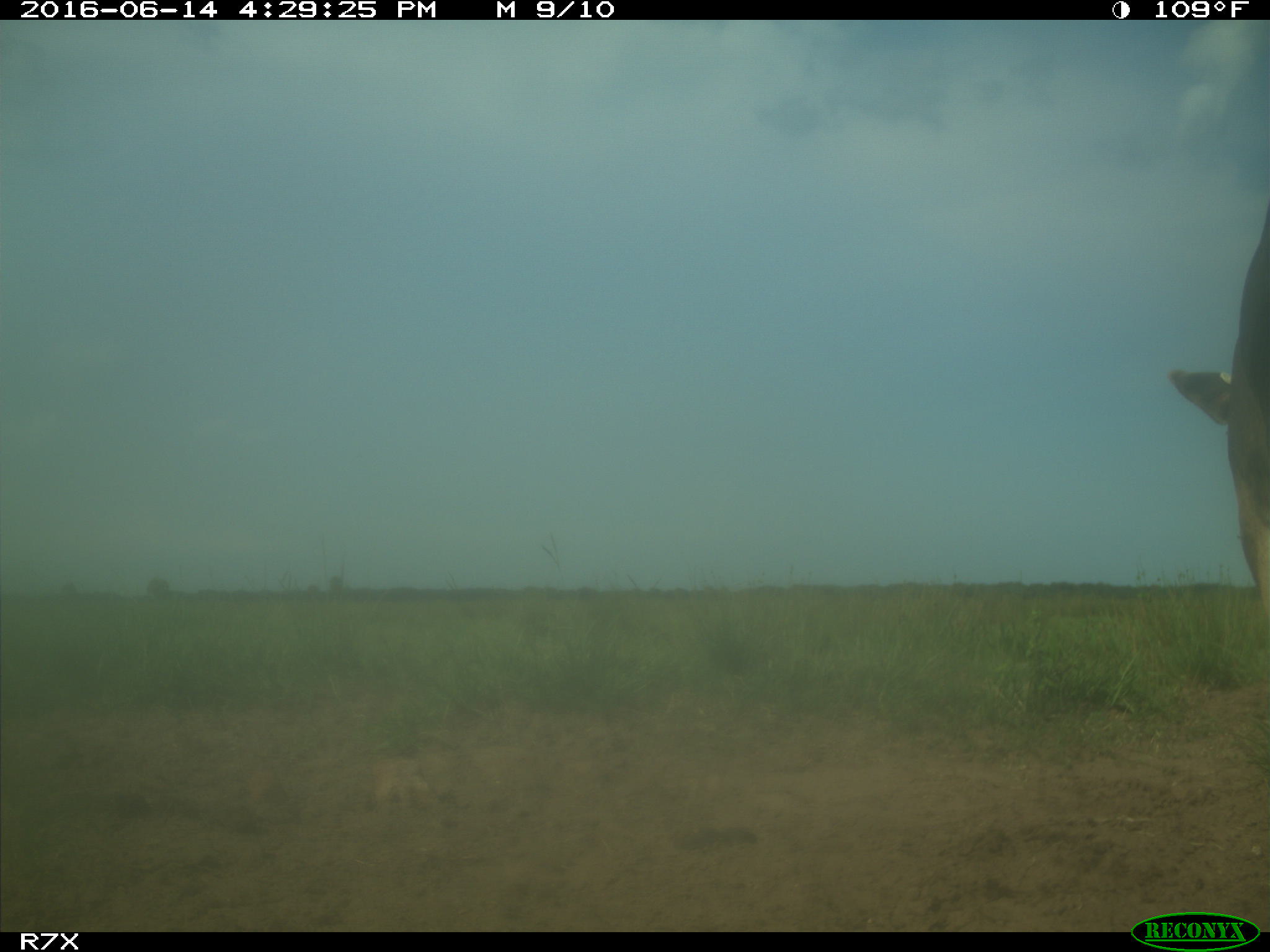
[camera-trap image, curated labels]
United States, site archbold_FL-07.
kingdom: Animalia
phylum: Chordata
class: Mammalia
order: Artiodactyla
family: Bovidae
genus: Bos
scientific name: Bos taurus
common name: domestic cow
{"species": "Bos taurus (domestic cow)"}